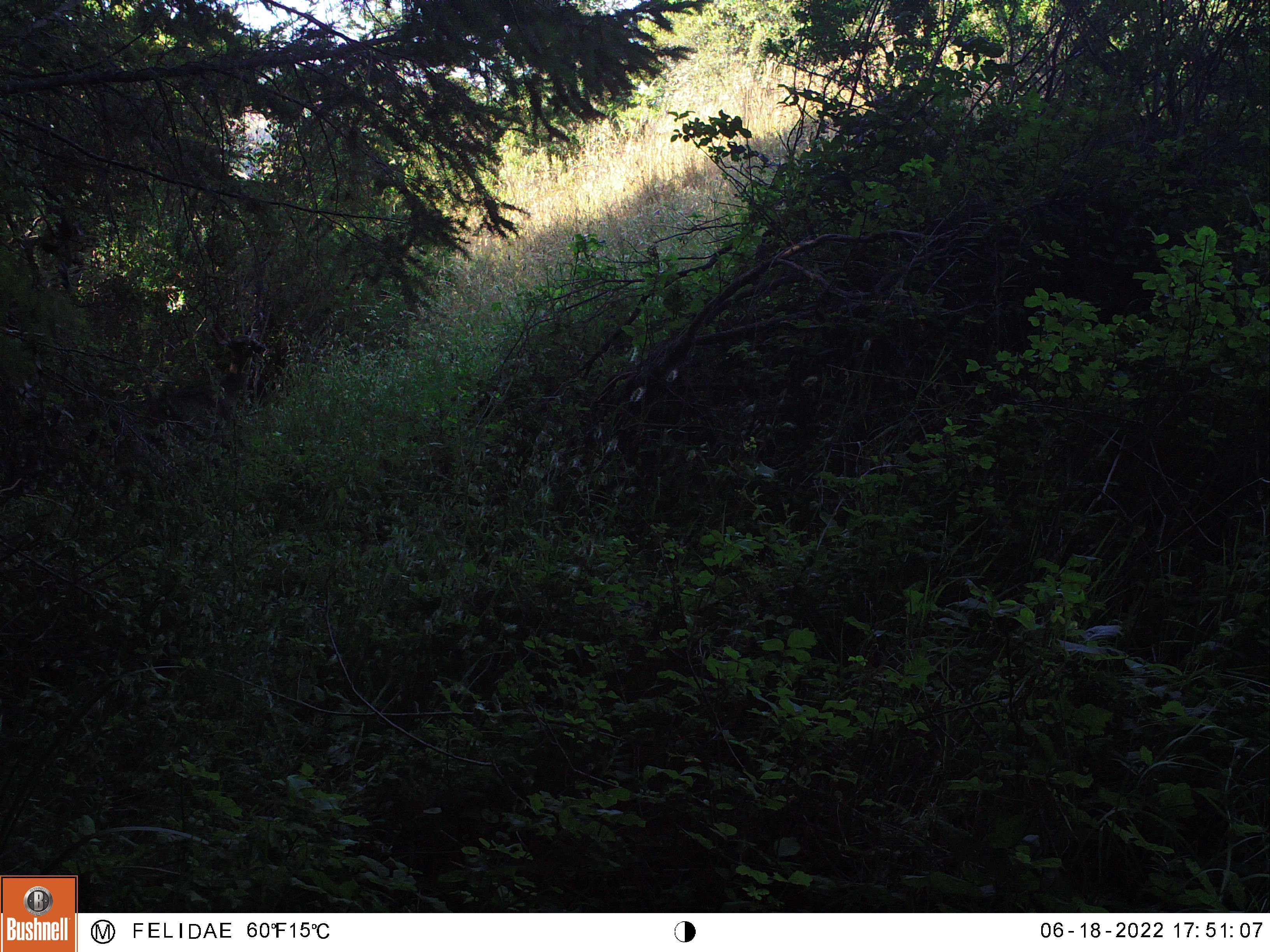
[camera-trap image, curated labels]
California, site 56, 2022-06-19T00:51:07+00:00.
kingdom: Animalia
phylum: Chordata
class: Mammalia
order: Artiodactyla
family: Cervidae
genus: Odocoileus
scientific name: Odocoileus hemionus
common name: mule deer